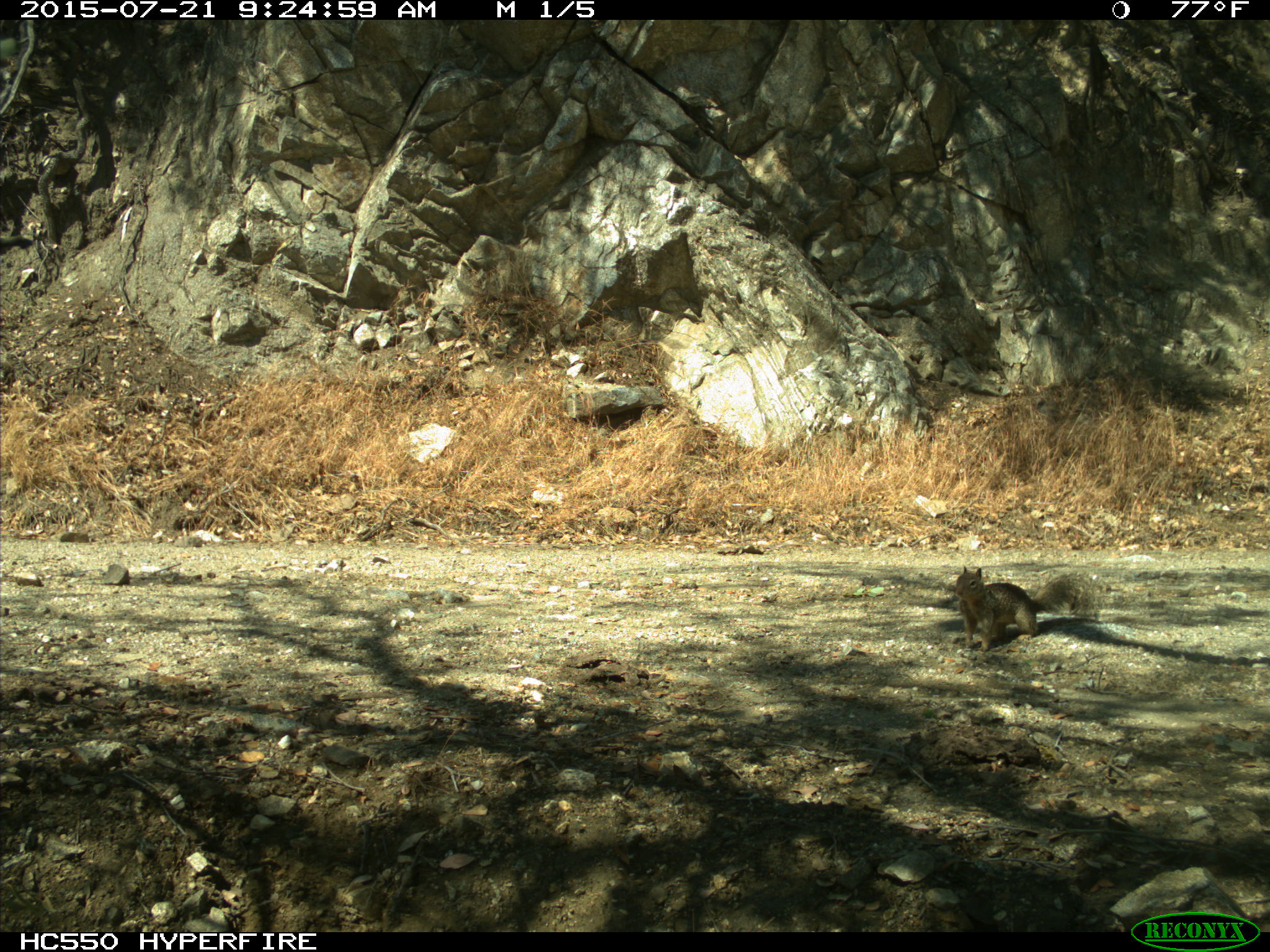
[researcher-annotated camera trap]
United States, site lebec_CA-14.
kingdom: Animalia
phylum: Chordata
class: Mammalia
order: Rodentia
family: Sciuridae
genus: Otospermophilus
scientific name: Otospermophilus beecheyi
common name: california ground squirrel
Otospermophilus beecheyi (california ground squirrel).